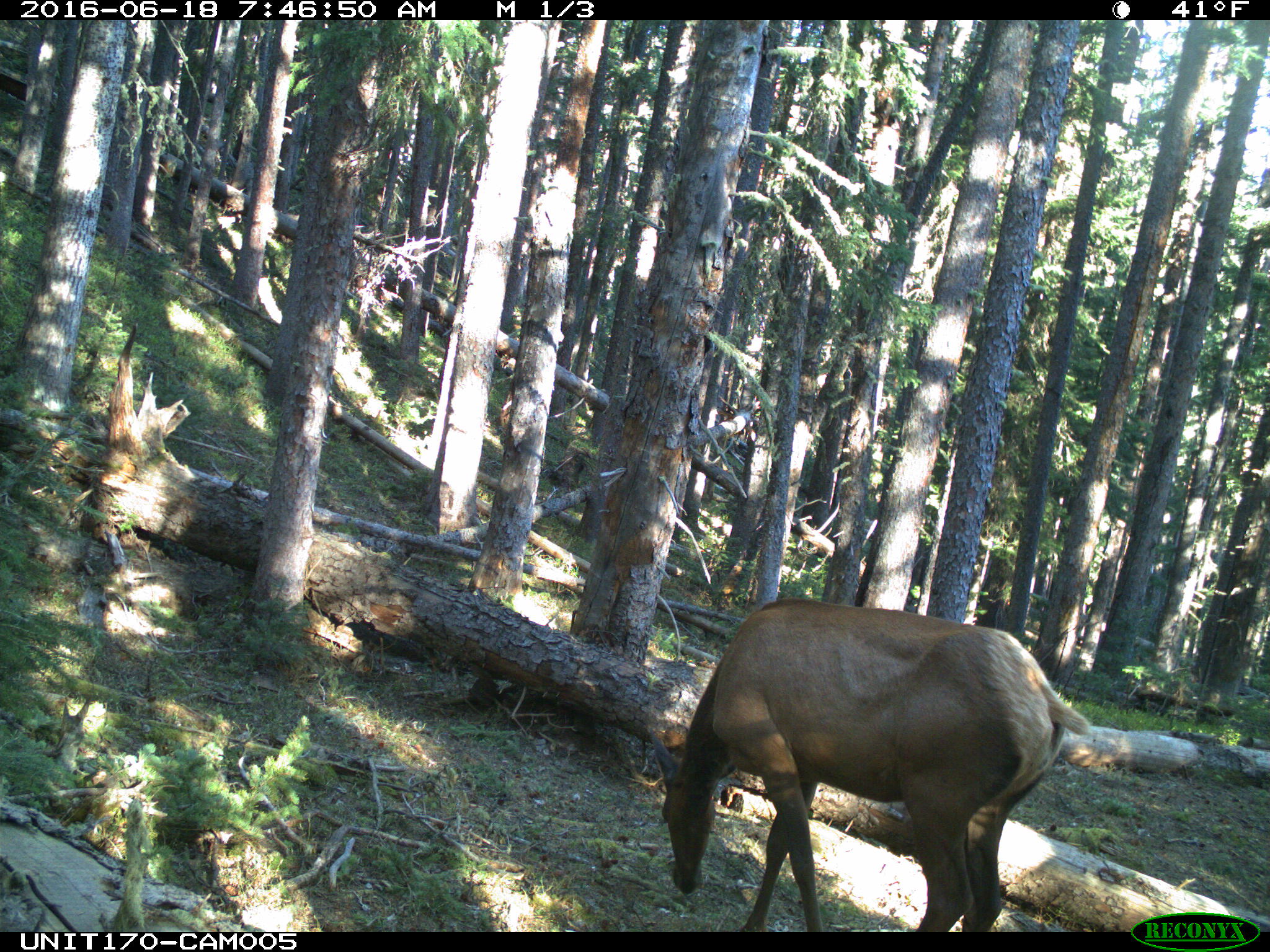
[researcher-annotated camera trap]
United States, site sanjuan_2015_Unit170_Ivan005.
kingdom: Animalia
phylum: Chordata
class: Mammalia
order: Artiodactyla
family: Cervidae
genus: Cervus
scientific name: Cervus elaphus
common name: red deer